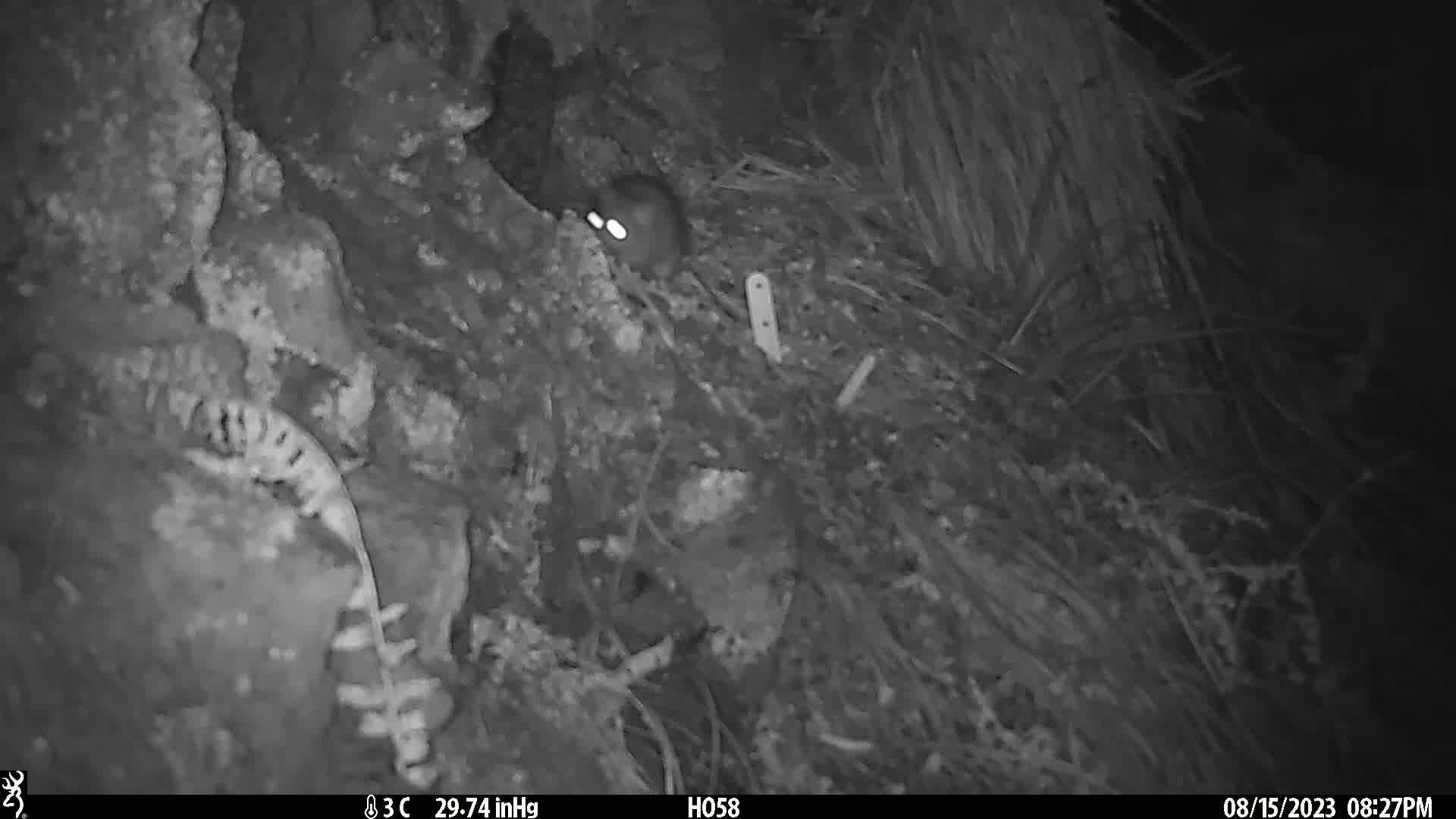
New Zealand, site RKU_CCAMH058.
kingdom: Animalia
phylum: Chordata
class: Mammalia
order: Rodentia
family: Muridae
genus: Rattus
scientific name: Rattus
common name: rat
Rat (Rattus).